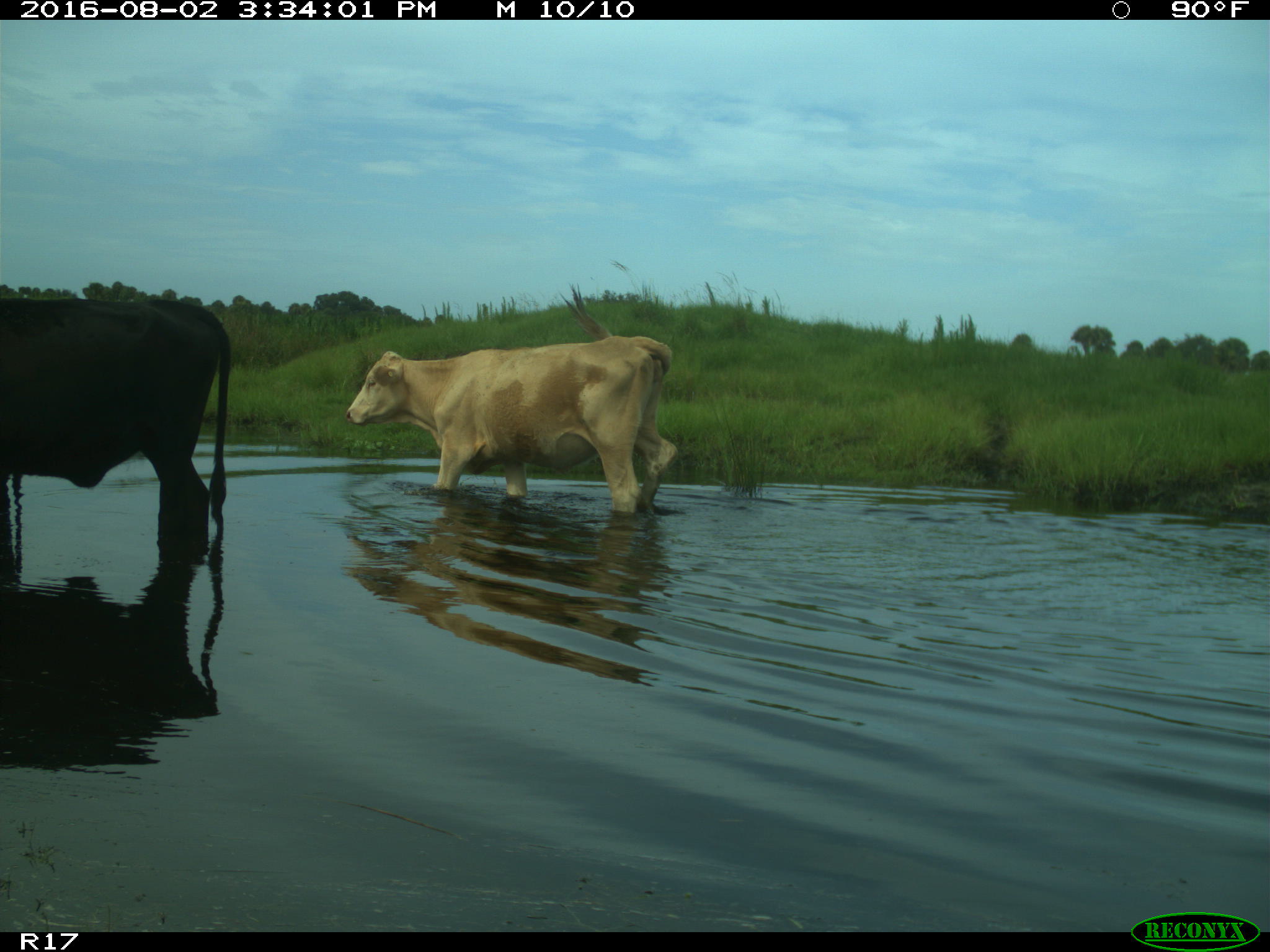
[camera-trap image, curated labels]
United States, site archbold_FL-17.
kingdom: Animalia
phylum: Chordata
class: Mammalia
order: Artiodactyla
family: Bovidae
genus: Bos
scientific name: Bos taurus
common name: domestic cow